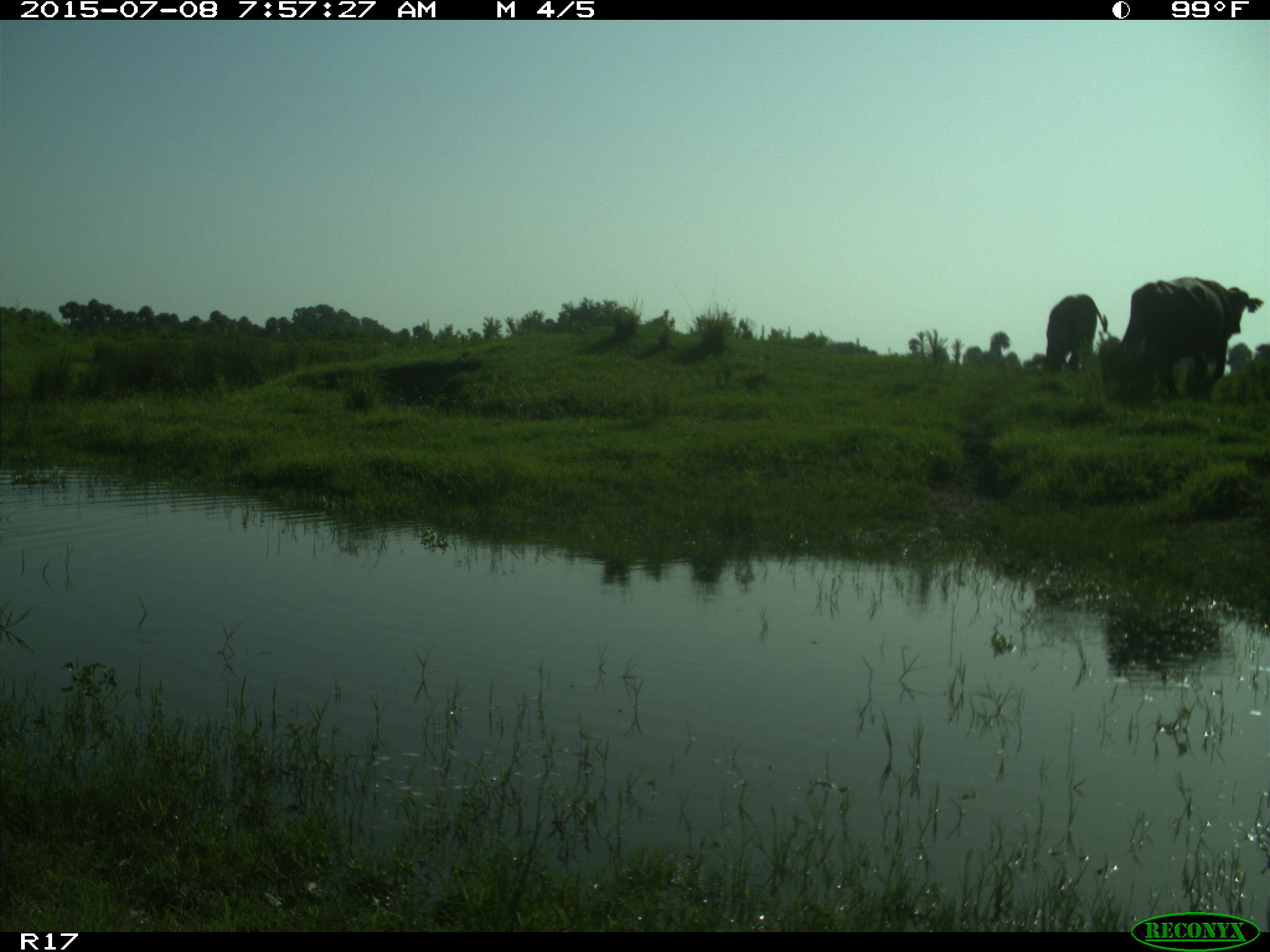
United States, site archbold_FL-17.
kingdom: Animalia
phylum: Chordata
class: Mammalia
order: Artiodactyla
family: Bovidae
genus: Bos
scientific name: Bos taurus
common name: domestic cow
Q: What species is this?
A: Bos taurus (domestic cow).